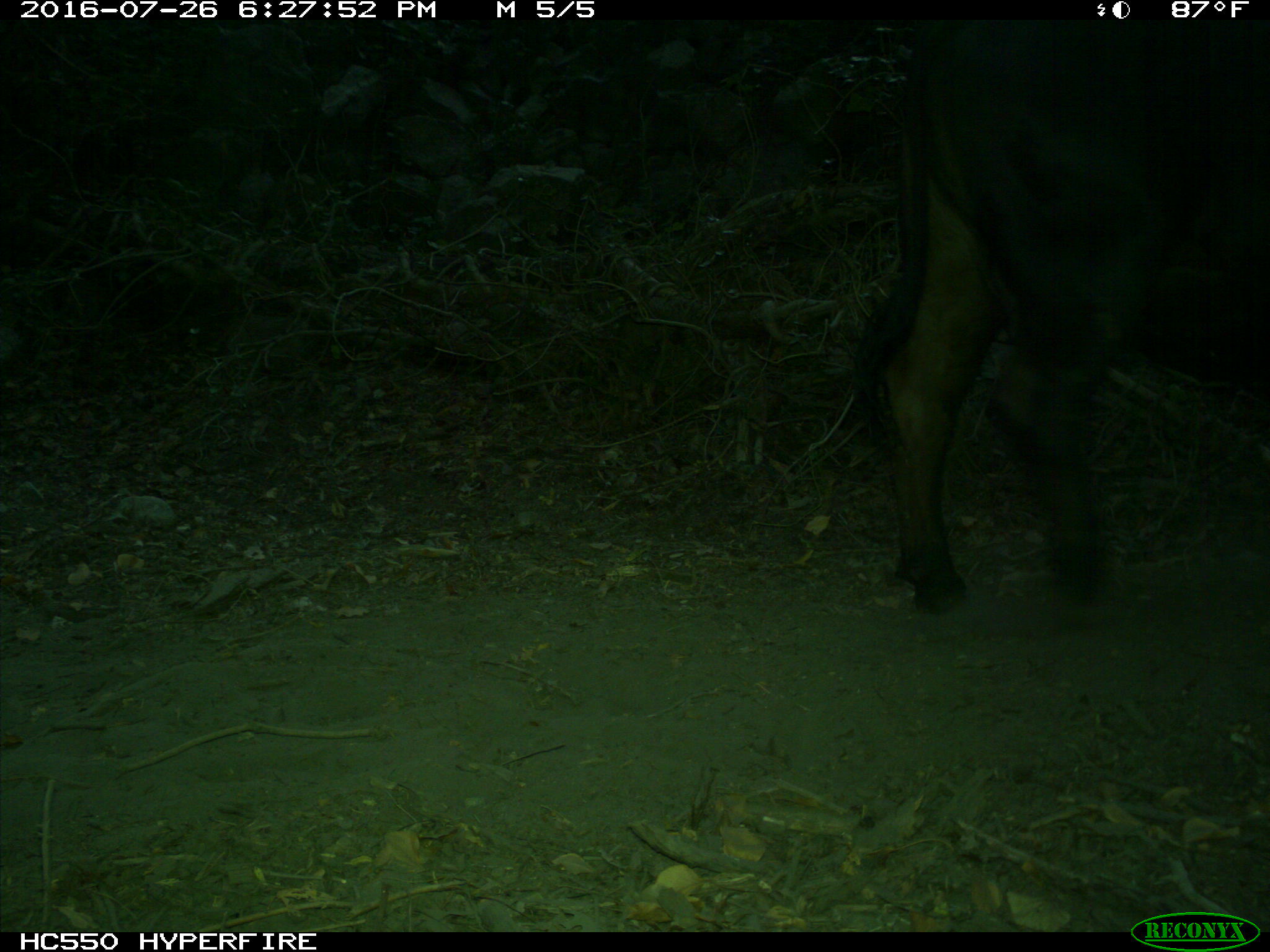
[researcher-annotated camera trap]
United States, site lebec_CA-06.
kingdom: Animalia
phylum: Chordata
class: Mammalia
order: Artiodactyla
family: Bovidae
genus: Bos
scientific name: Bos taurus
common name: domestic cow